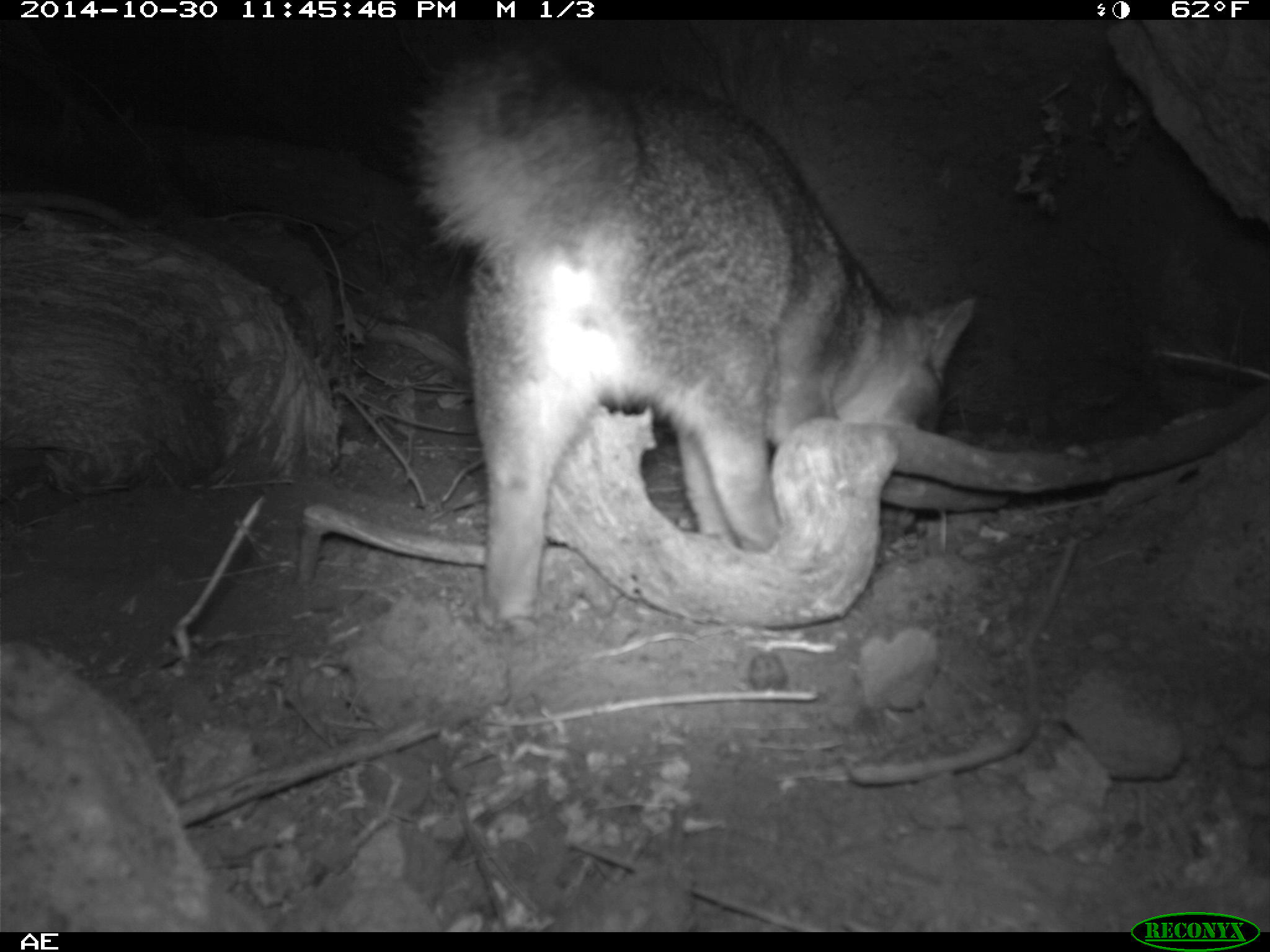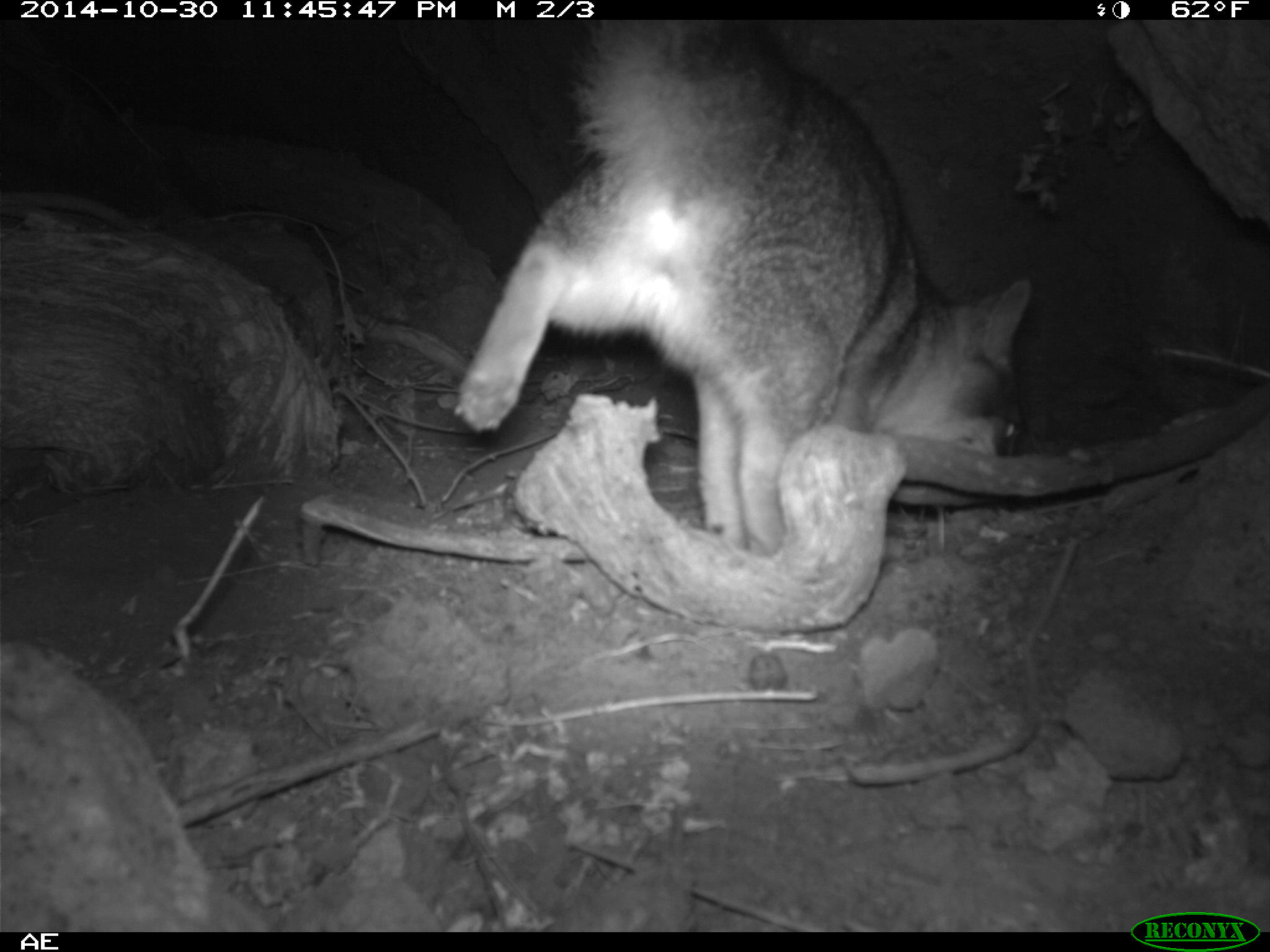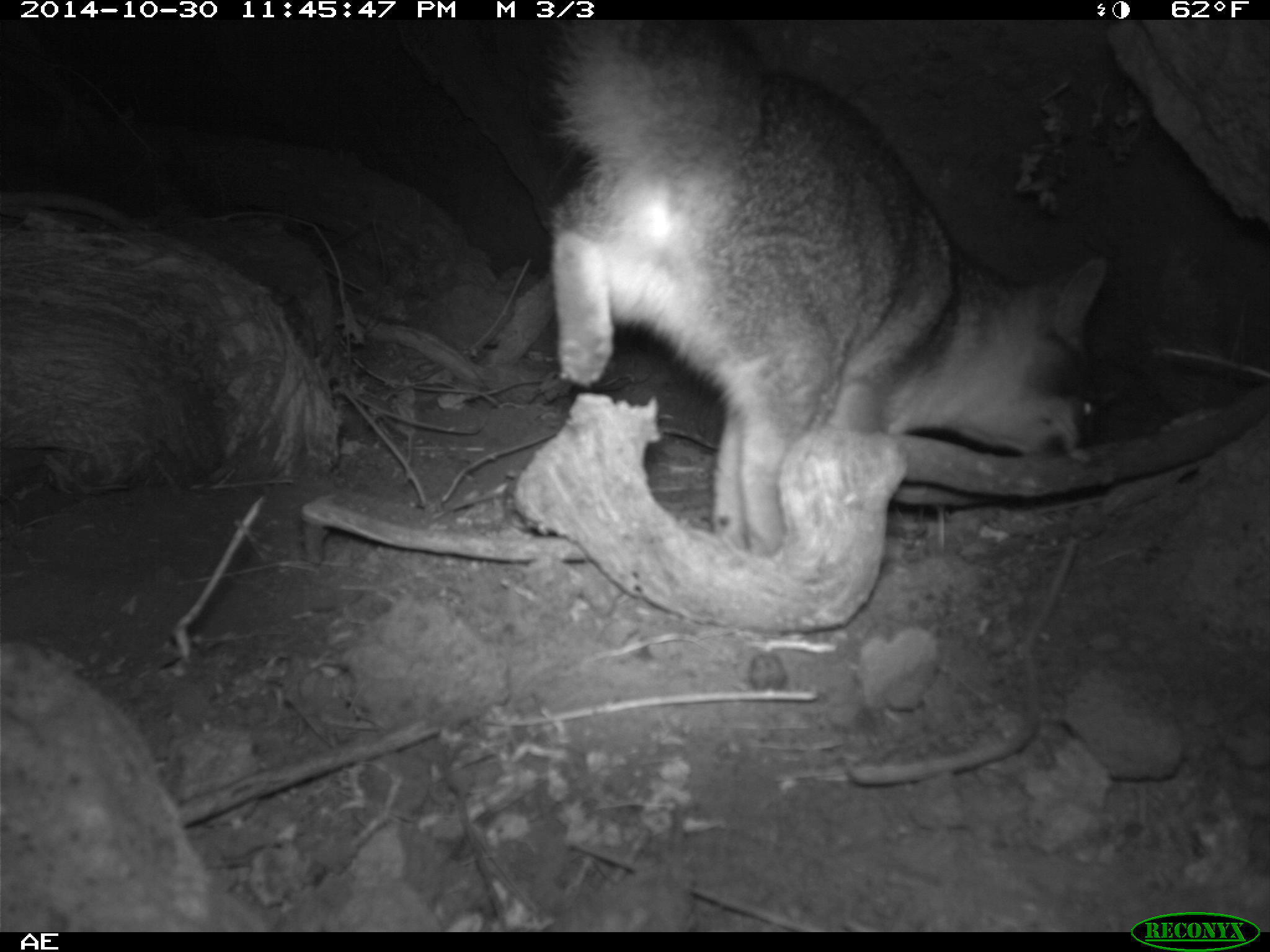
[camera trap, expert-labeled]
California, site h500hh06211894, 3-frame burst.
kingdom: Animalia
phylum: Chordata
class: Mammalia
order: Carnivora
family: Canidae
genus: Urocyon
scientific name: Urocyon littoralis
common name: island fox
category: fox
Fox (island fox) (Urocyon littoralis).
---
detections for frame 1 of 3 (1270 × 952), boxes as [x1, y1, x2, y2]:
fox: [403, 36, 978, 636]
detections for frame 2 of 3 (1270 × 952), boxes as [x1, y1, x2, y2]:
fox: [454, 19, 1028, 560]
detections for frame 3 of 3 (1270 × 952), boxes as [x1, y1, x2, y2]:
fox: [549, 20, 1110, 557]